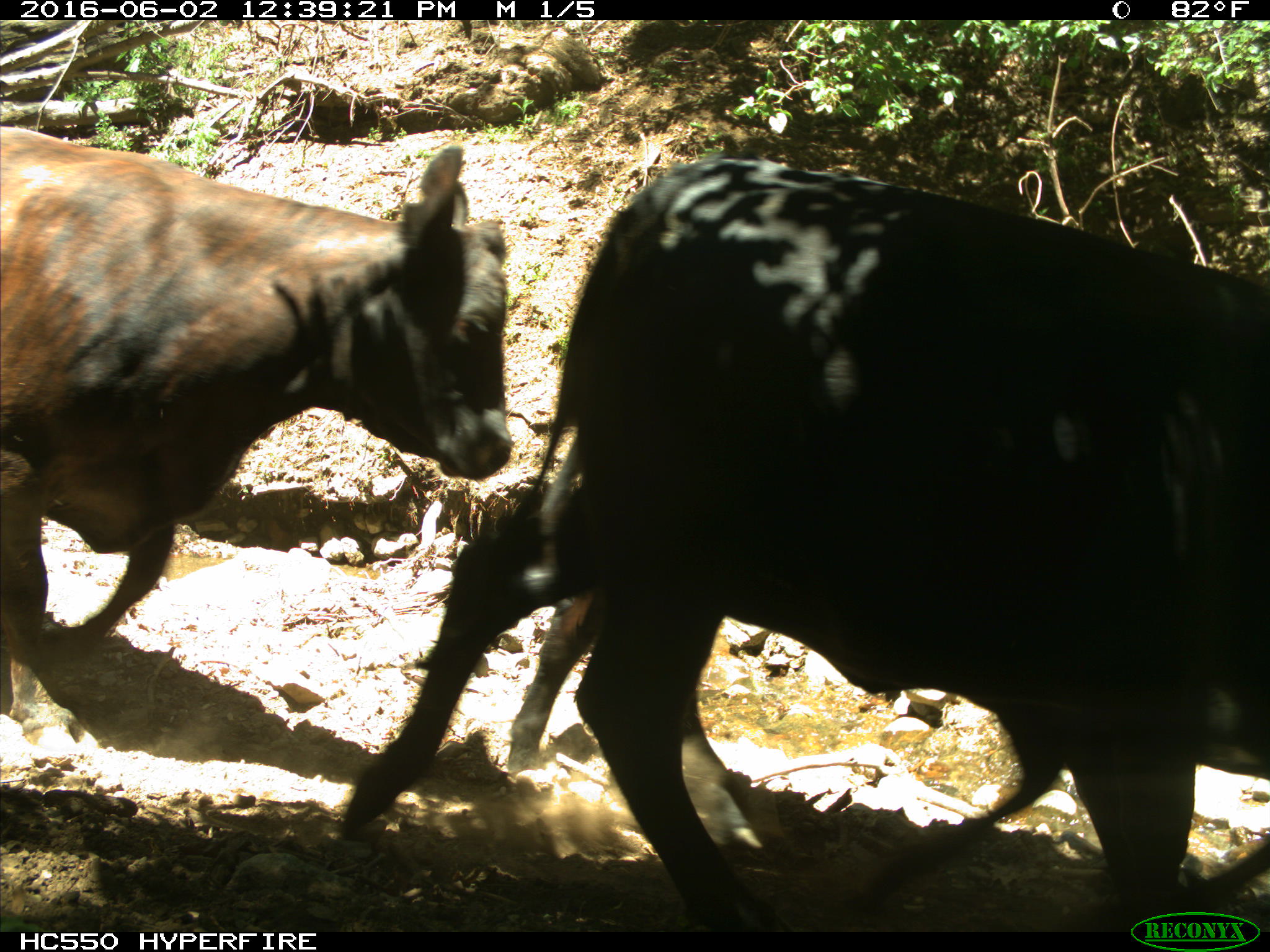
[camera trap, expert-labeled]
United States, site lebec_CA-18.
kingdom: Animalia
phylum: Chordata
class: Mammalia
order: Artiodactyla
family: Bovidae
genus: Bos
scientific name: Bos taurus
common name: domestic cow